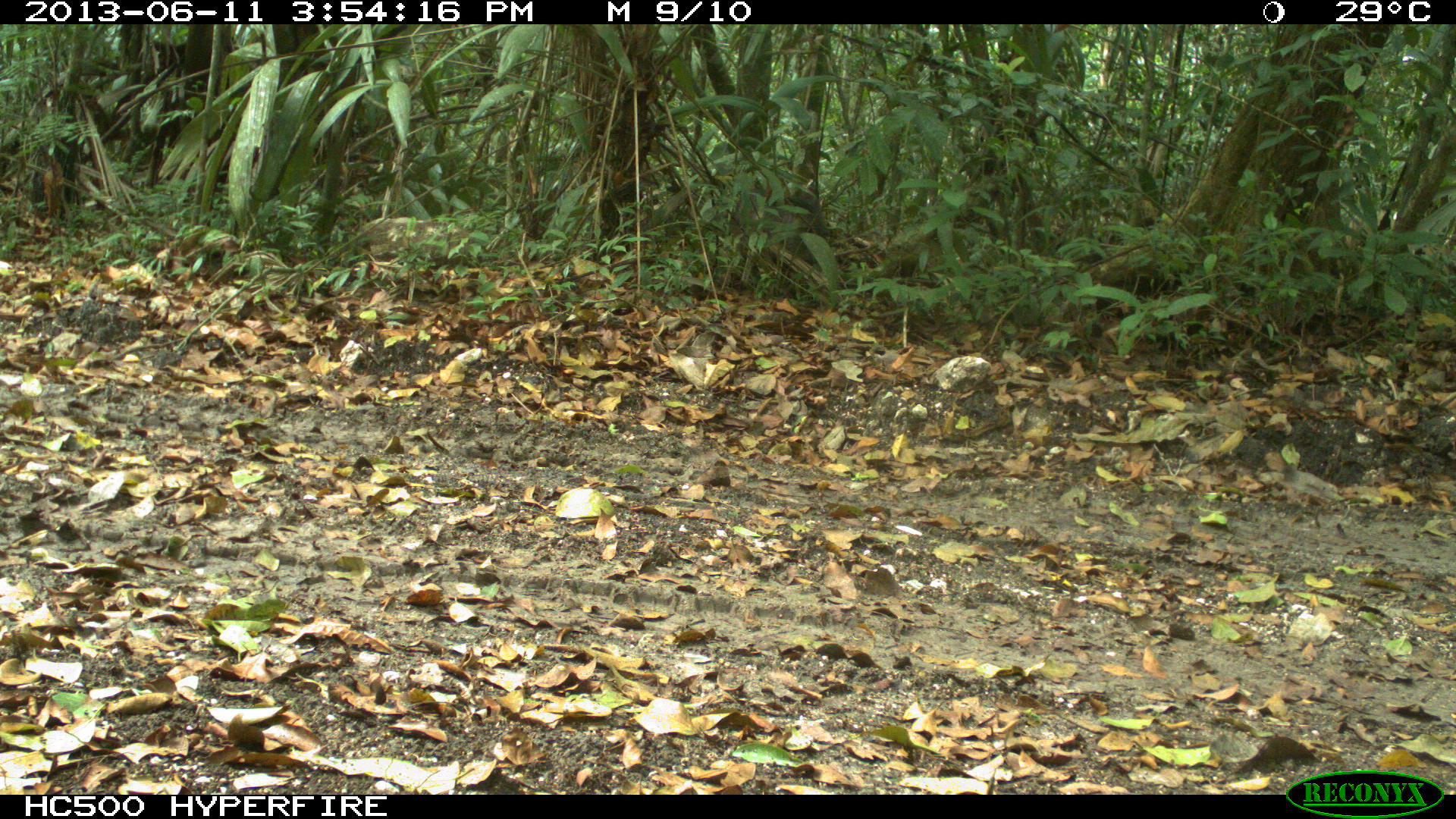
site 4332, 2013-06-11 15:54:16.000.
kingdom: Animalia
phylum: Chordata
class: Mammalia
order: Artiodactyla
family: Tayassuidae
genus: Pecari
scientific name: Pecari tajacu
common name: collared peccary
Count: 2.